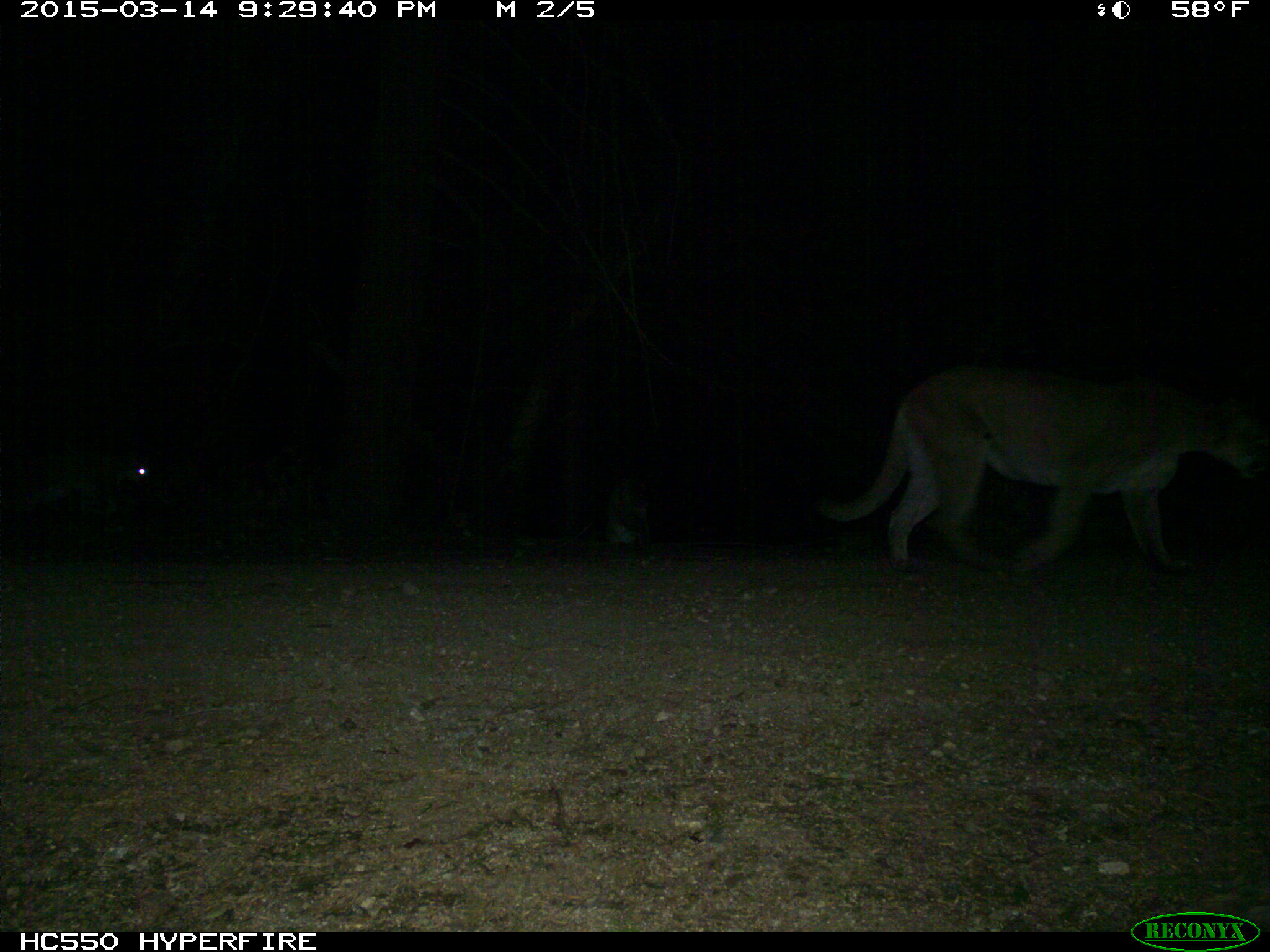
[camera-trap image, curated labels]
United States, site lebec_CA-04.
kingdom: Animalia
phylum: Chordata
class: Mammalia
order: Carnivora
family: Felidae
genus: Puma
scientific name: Puma concolor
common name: mountain lion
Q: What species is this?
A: Puma concolor (mountain lion).